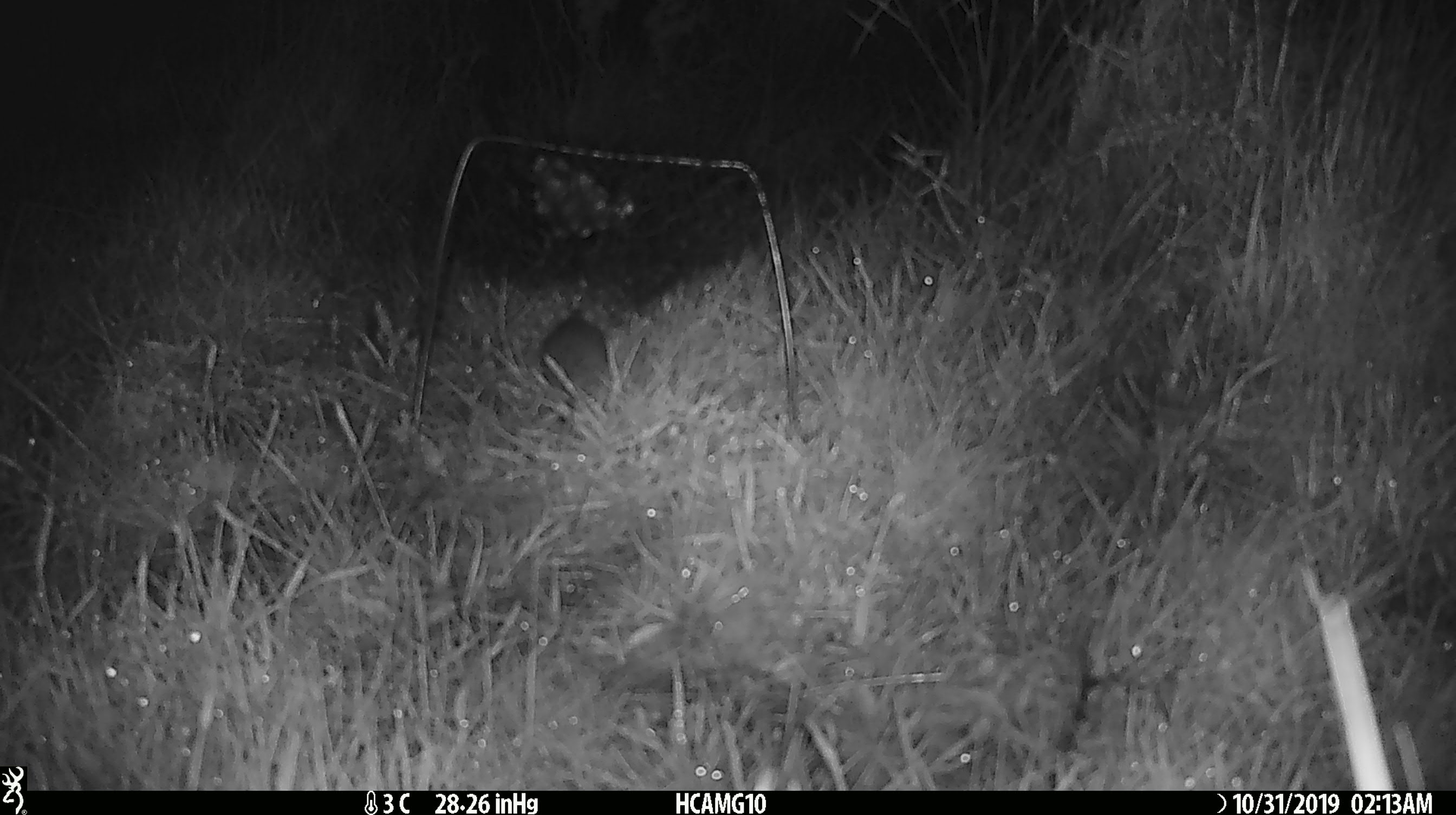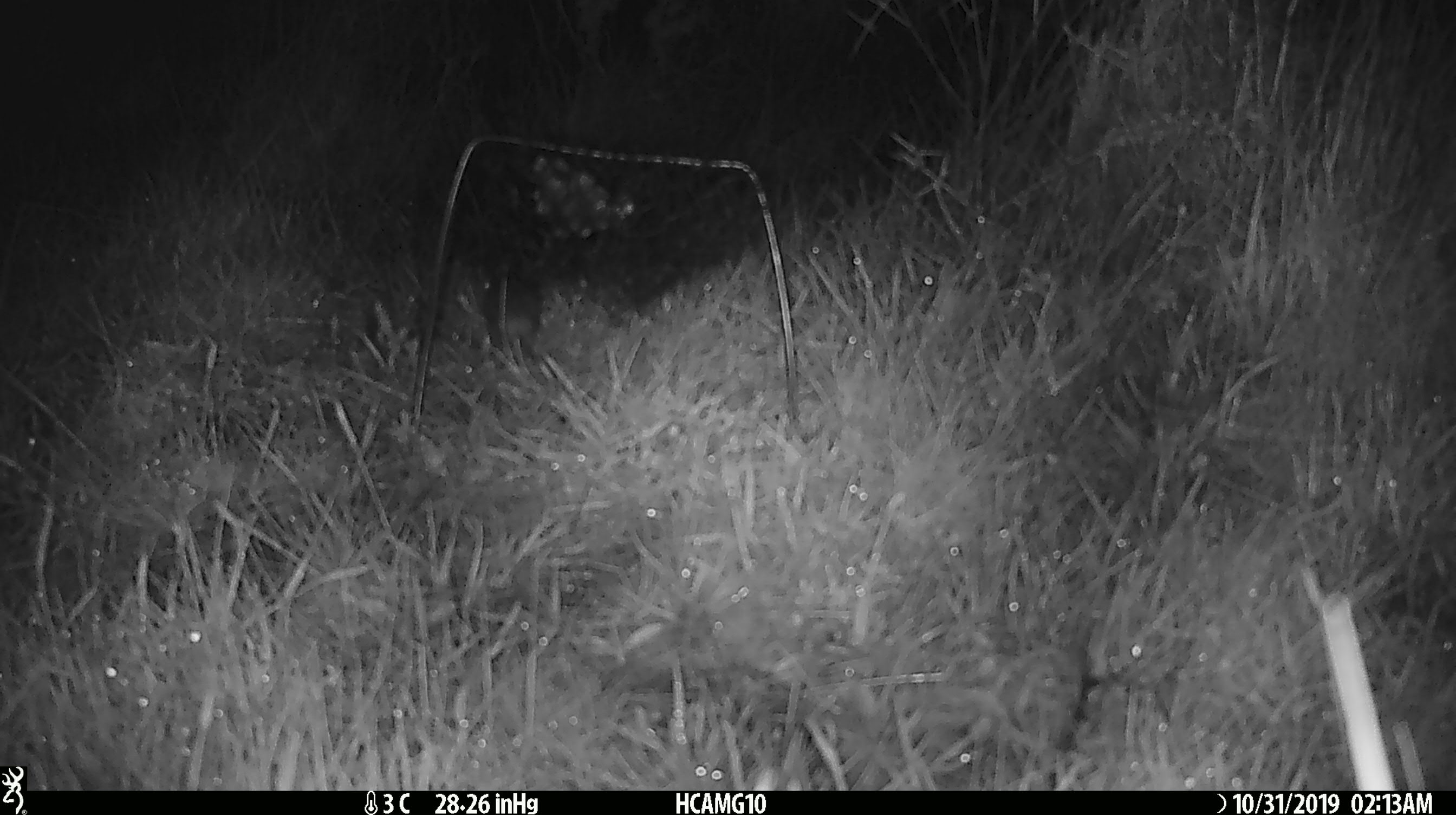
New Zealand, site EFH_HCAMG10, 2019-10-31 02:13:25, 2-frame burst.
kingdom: Animalia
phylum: Chordata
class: Mammalia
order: Rodentia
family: Muridae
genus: Mus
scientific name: Mus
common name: mouse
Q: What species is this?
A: Mouse (Mus).